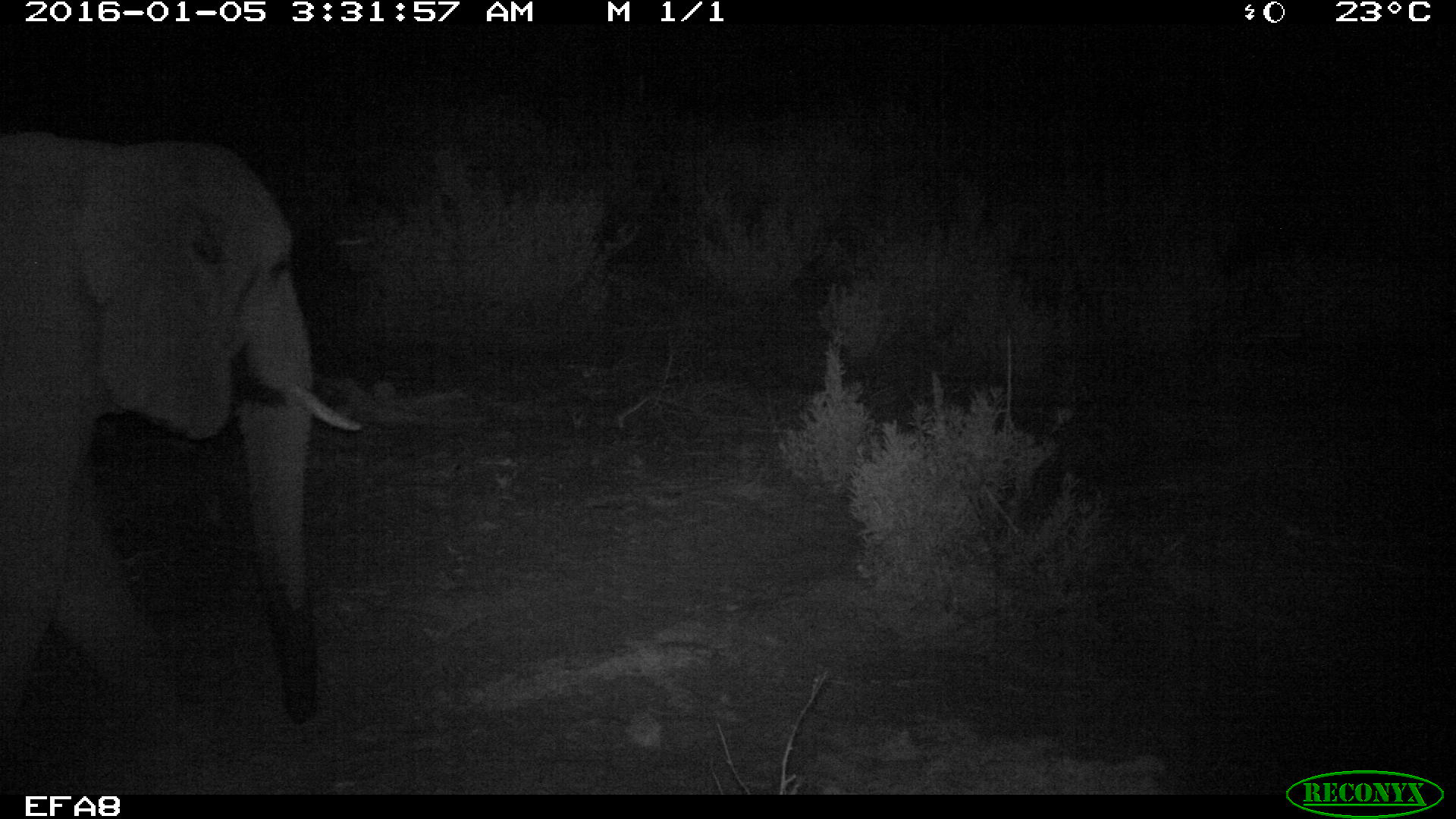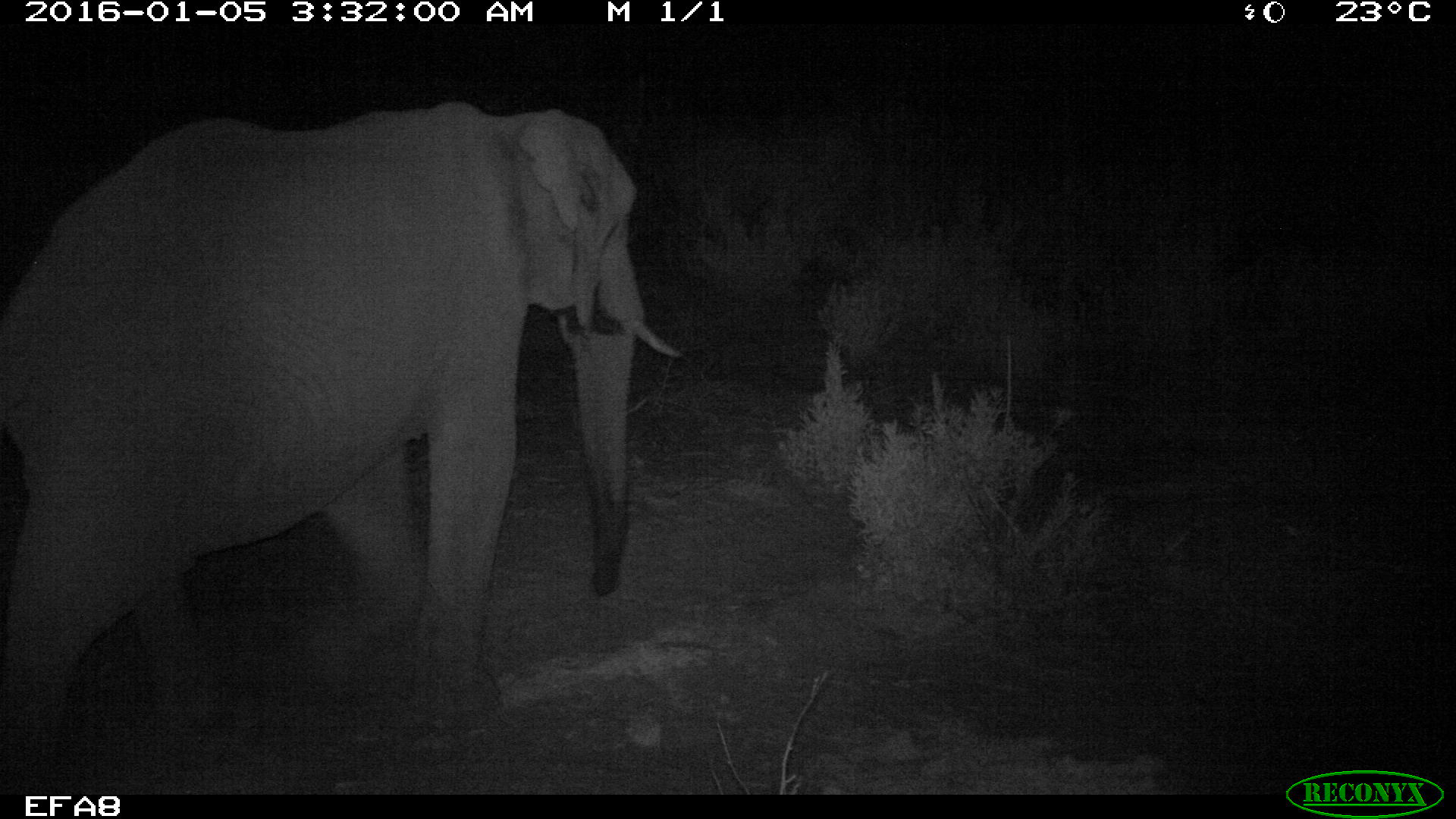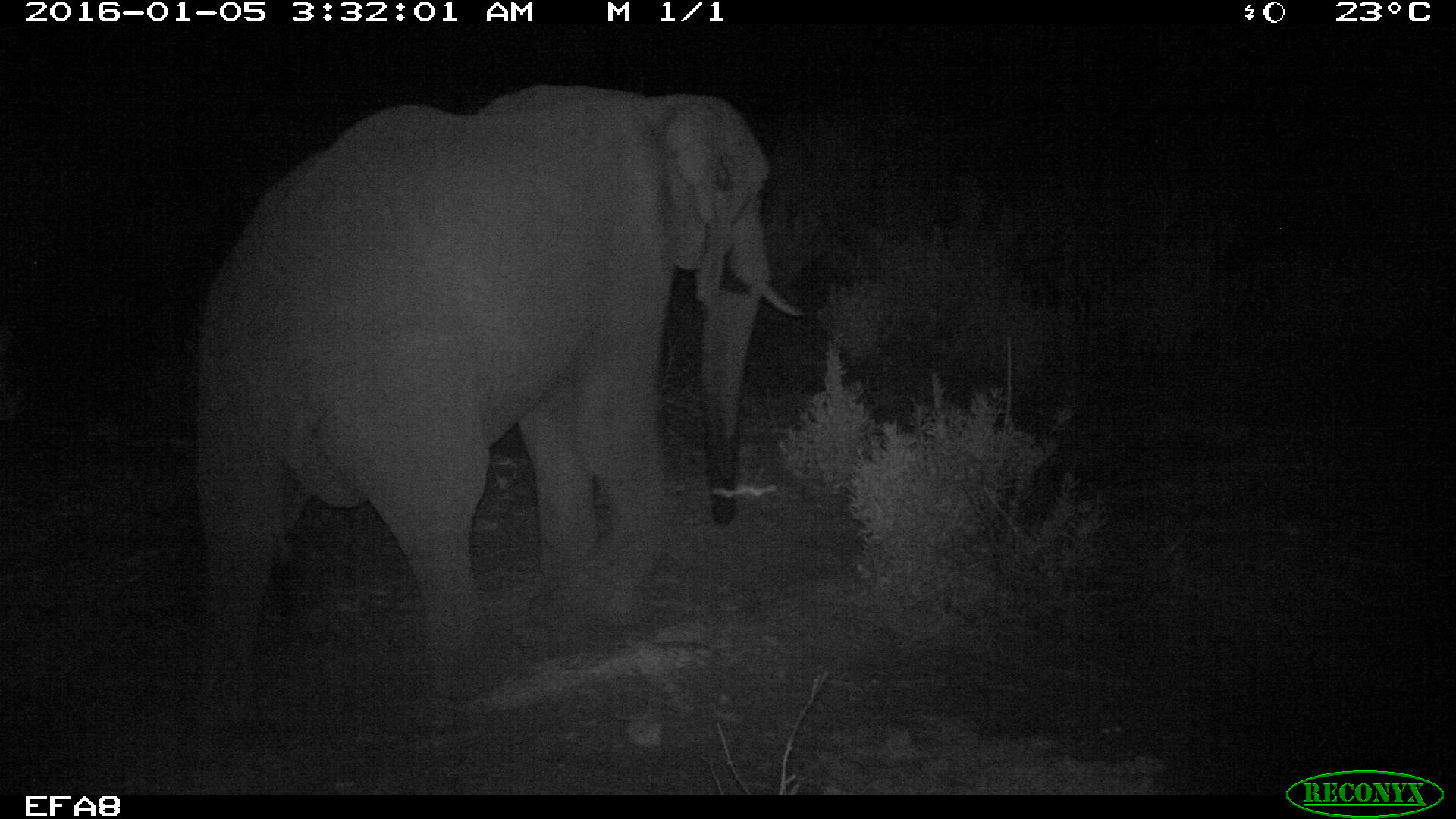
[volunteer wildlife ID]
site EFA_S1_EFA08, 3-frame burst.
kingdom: Animalia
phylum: Chordata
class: Mammalia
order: Proboscidea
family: Elephantidae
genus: Loxodonta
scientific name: Loxodonta africana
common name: african bush elephant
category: elephant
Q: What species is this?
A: Elephant (african bush elephant) (Loxodonta africana).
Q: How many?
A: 1.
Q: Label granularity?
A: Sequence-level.